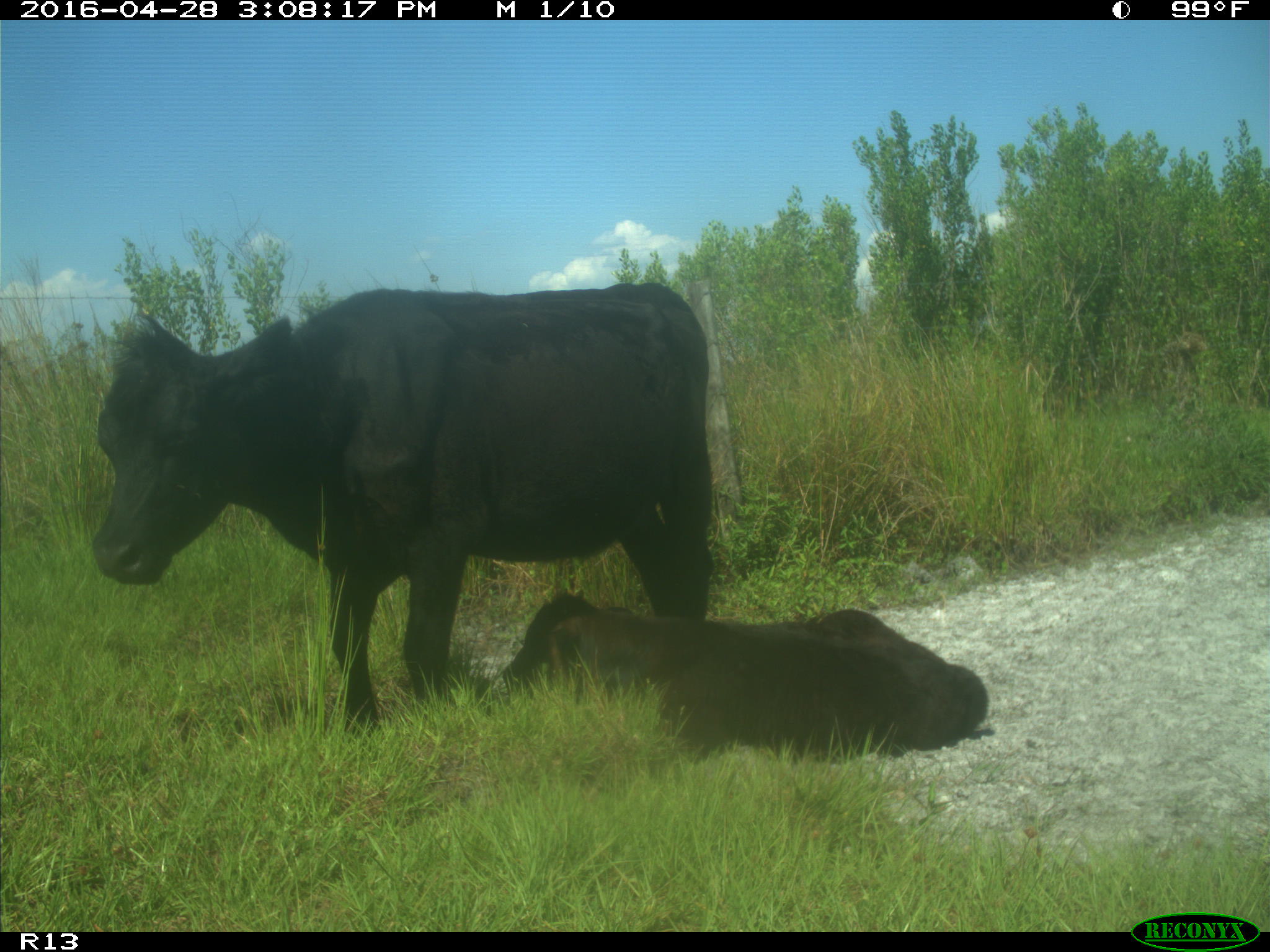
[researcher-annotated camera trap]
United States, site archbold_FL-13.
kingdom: Animalia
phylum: Chordata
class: Mammalia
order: Artiodactyla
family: Bovidae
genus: Bos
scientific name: Bos taurus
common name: domestic cow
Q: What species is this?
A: Bos taurus (domestic cow).